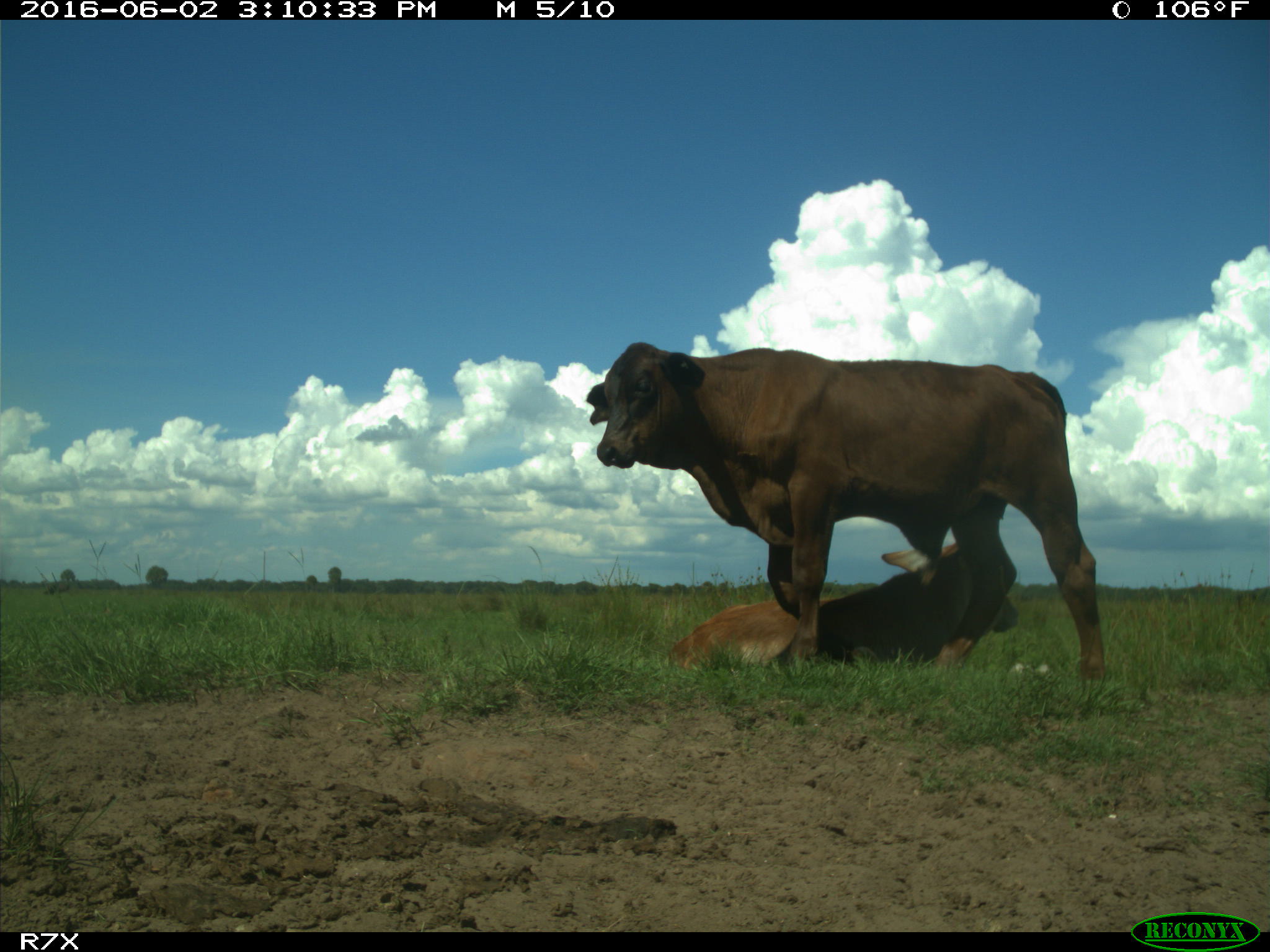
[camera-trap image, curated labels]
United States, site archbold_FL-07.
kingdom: Animalia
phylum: Chordata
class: Mammalia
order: Artiodactyla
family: Bovidae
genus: Bos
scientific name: Bos taurus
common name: domestic cow